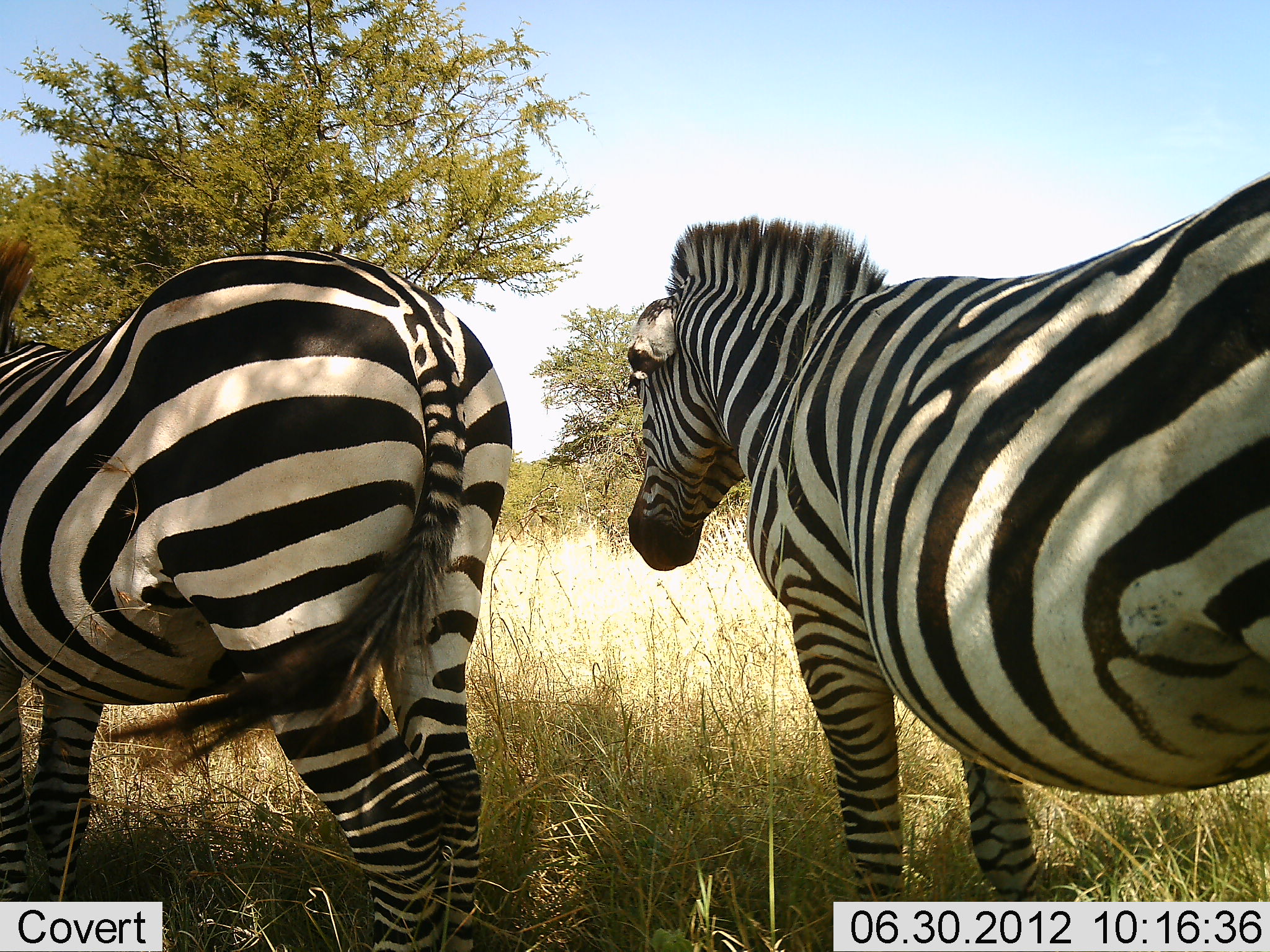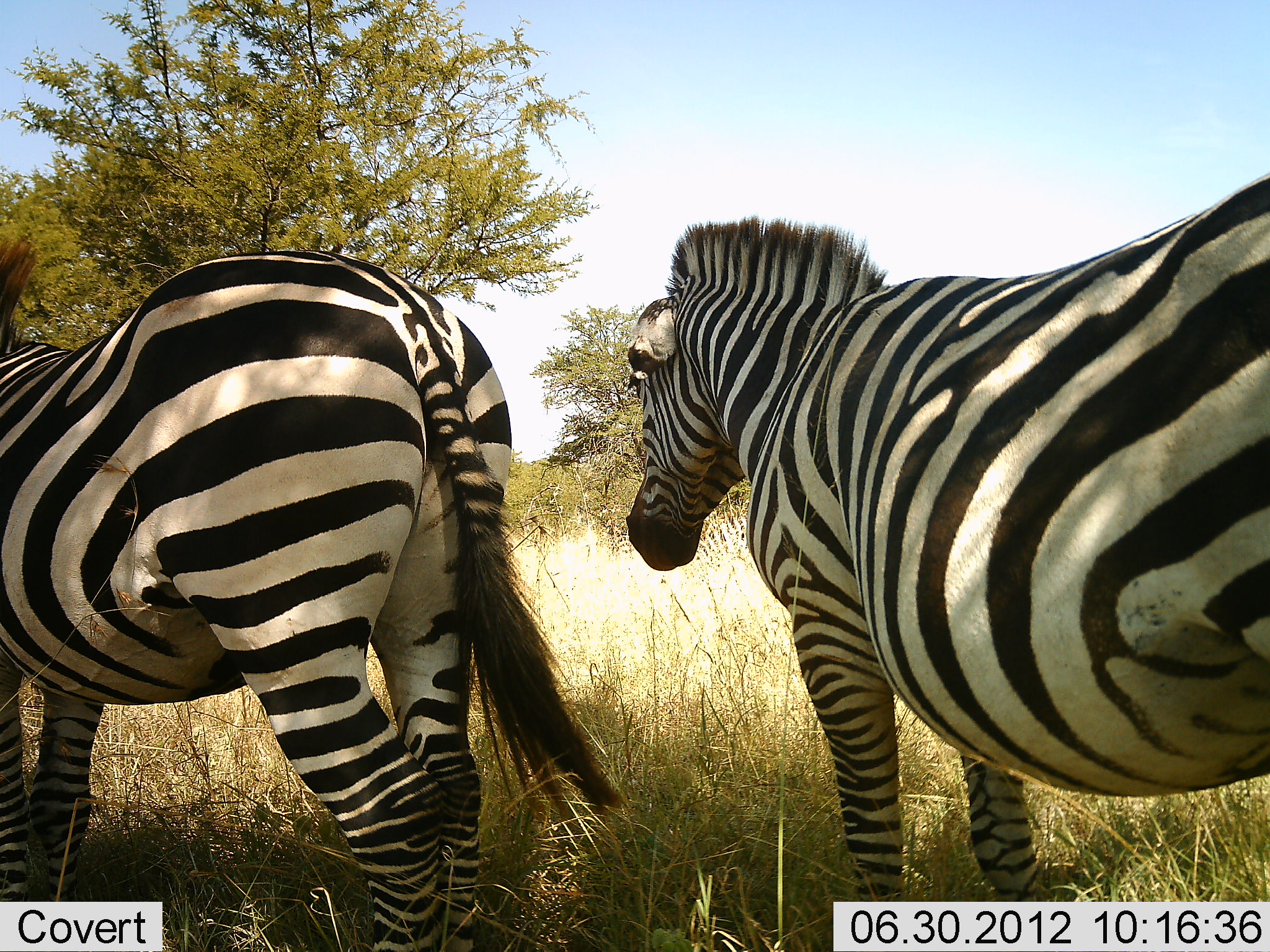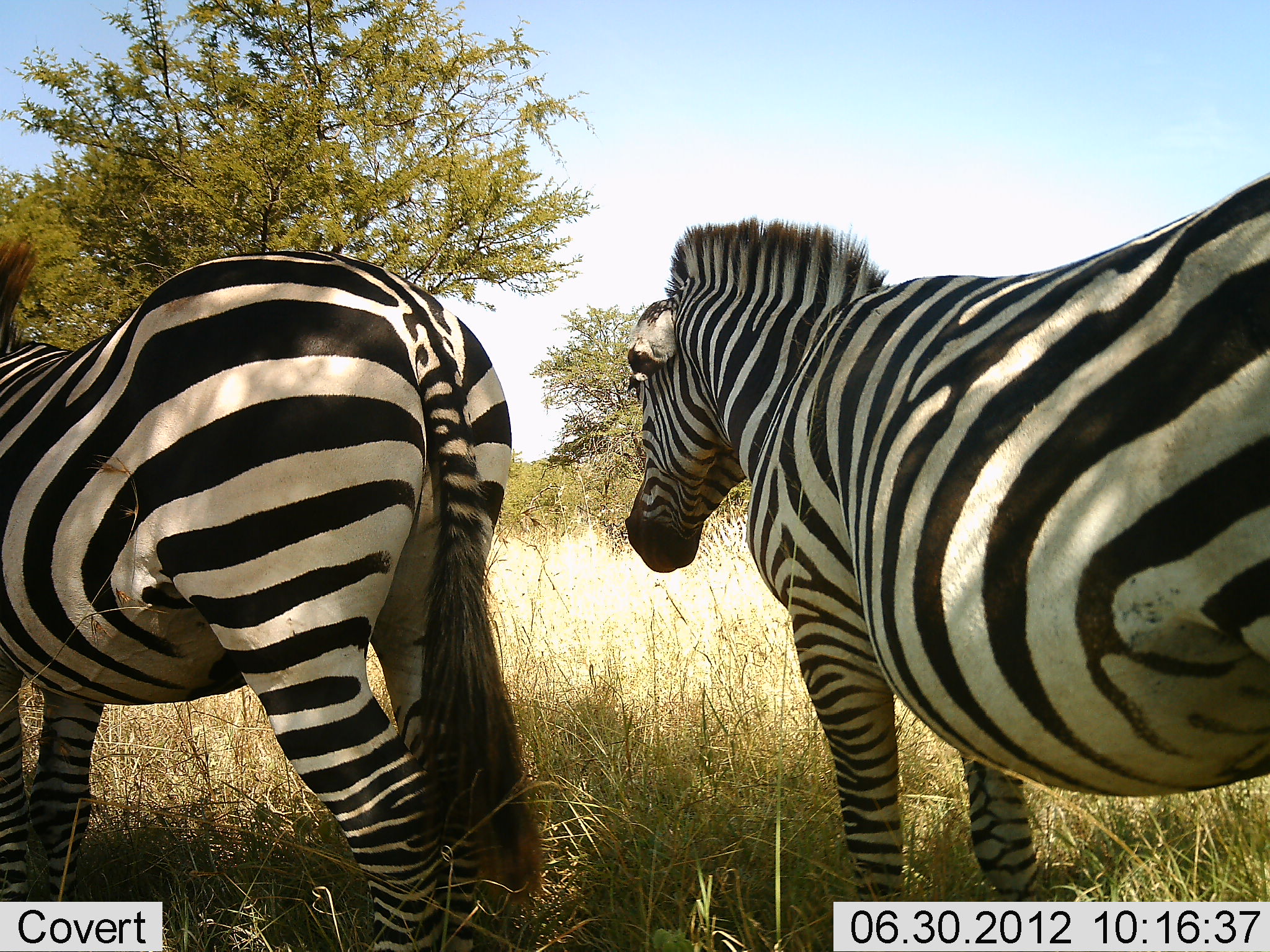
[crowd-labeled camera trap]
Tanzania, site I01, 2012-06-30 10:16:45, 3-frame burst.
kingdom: Animalia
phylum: Chordata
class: Mammalia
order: Perissodactyla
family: Equidae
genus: Equus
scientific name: Equus quagga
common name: plains zebra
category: zebra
Zebra (plains zebra) (Equus quagga), count 2. Behavior (volunteer vote fractions): standing 100%, resting 0%, moving 0%, interacting 0%. Young present (vote fraction): 0%. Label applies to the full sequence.